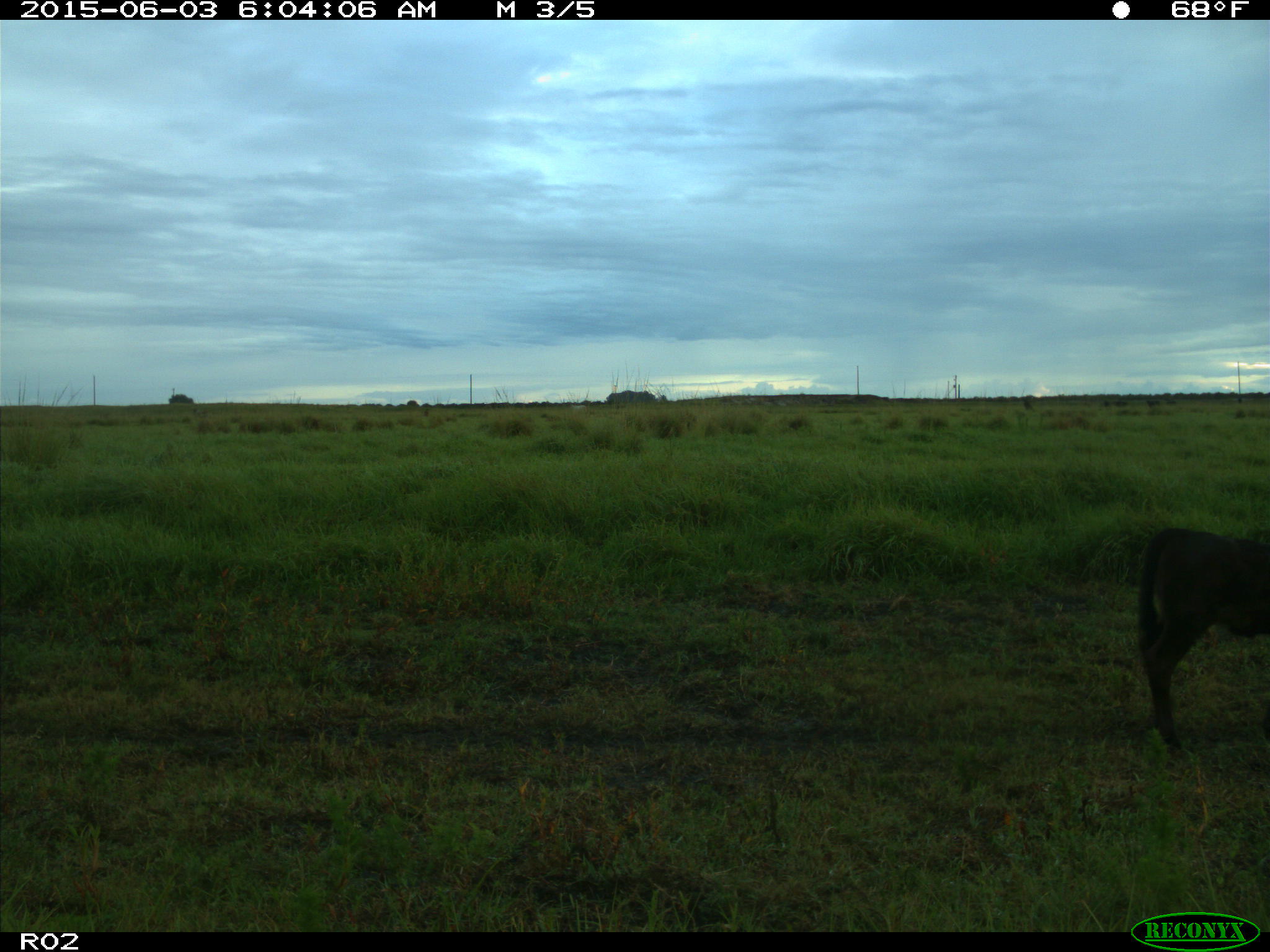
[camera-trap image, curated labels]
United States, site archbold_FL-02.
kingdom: Animalia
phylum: Chordata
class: Mammalia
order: Artiodactyla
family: Bovidae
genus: Bos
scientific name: Bos taurus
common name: domestic cow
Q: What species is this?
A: Bos taurus (domestic cow).